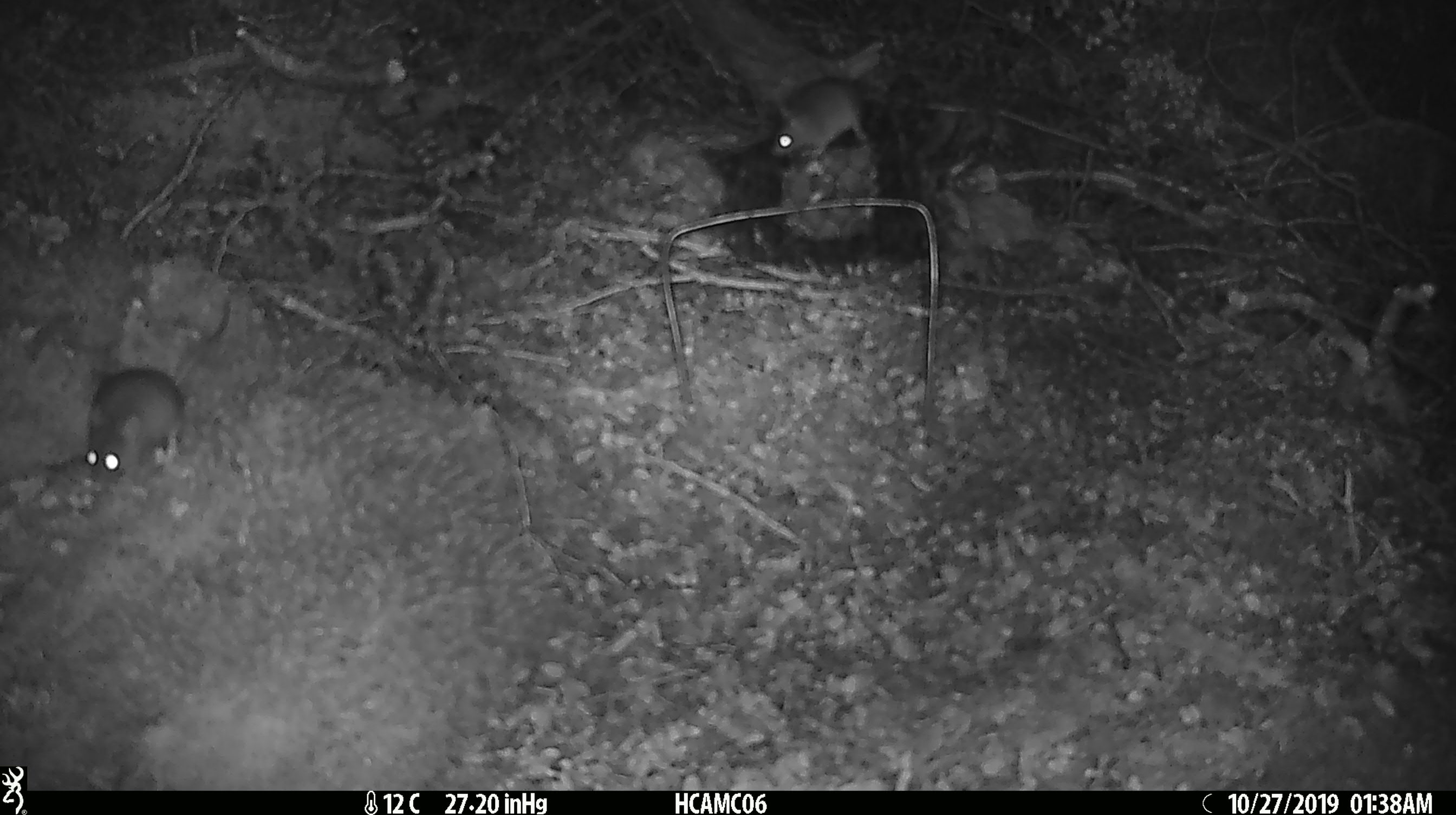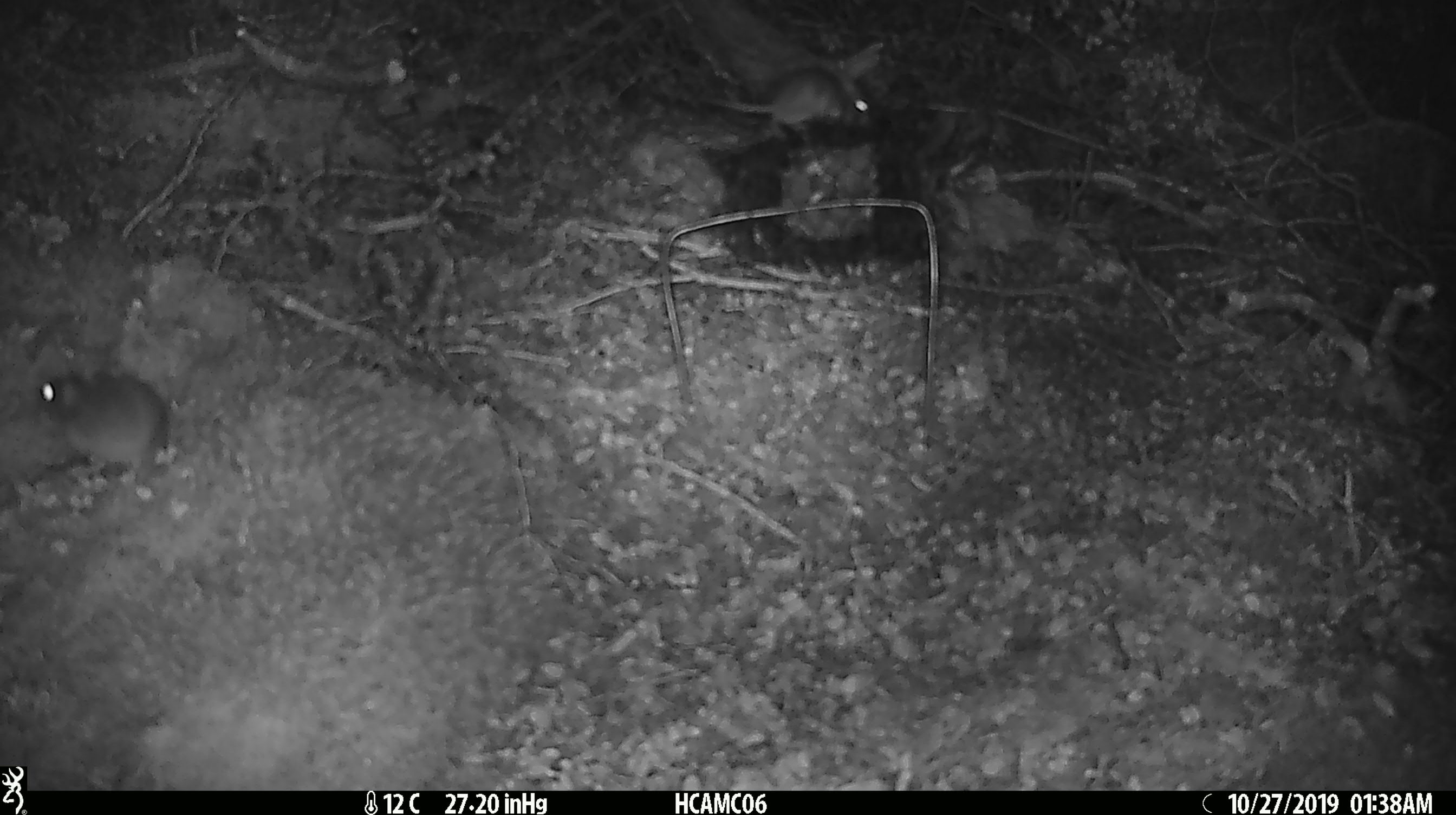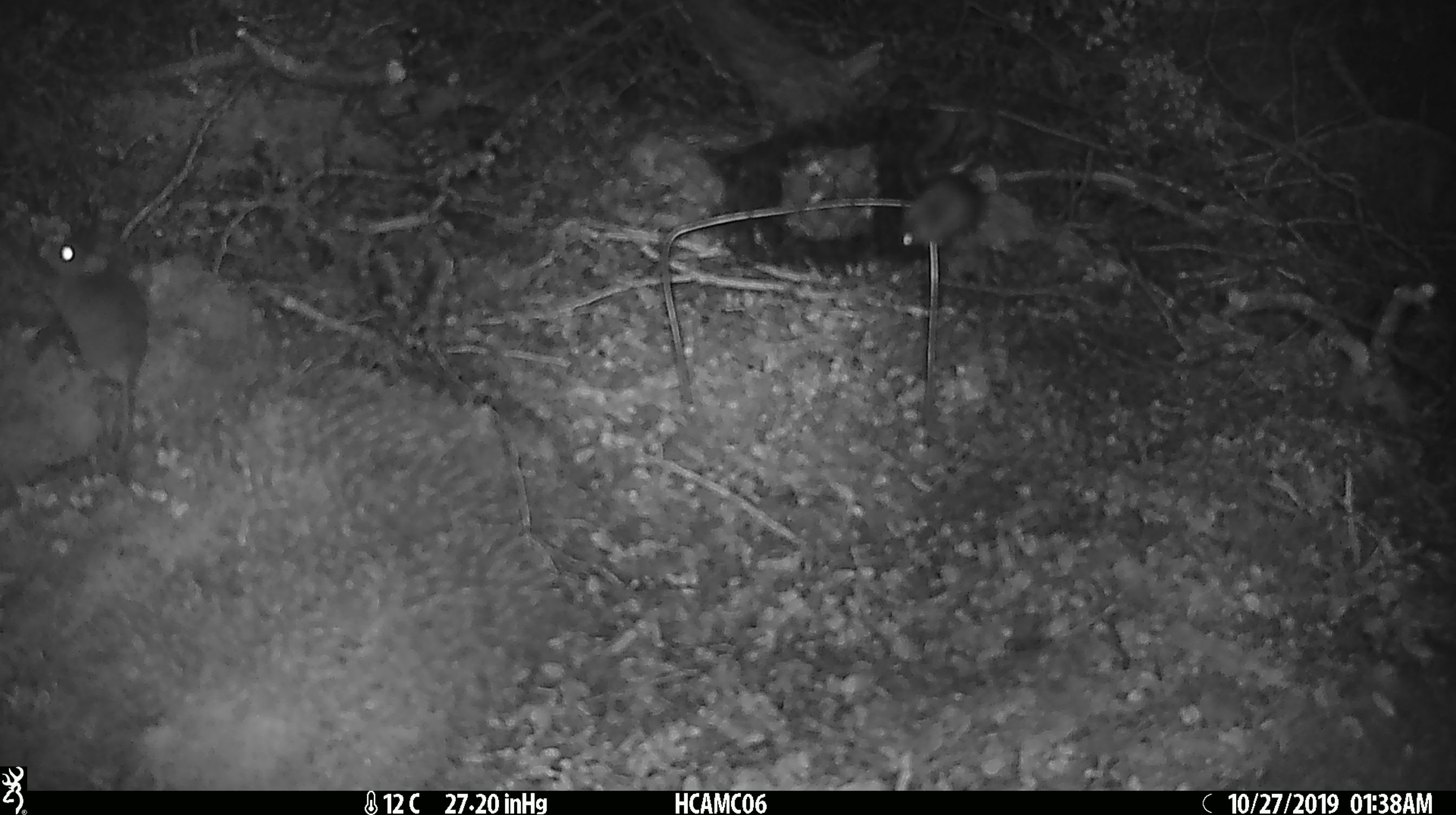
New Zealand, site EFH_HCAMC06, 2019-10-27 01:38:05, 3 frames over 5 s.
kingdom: Animalia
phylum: Chordata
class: Mammalia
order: Rodentia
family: Muridae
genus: Mus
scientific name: Mus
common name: mouse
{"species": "mouse (Mus)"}